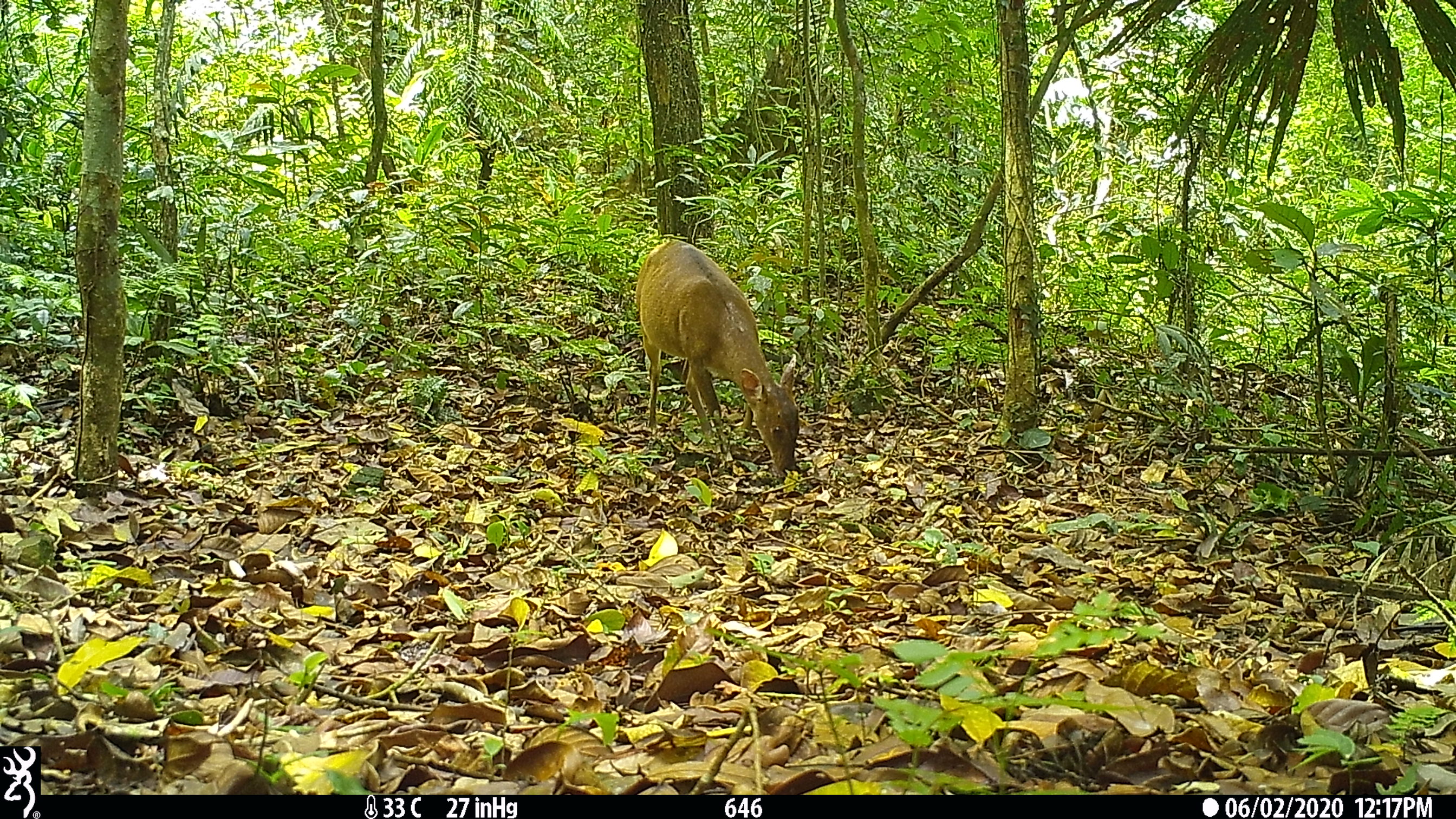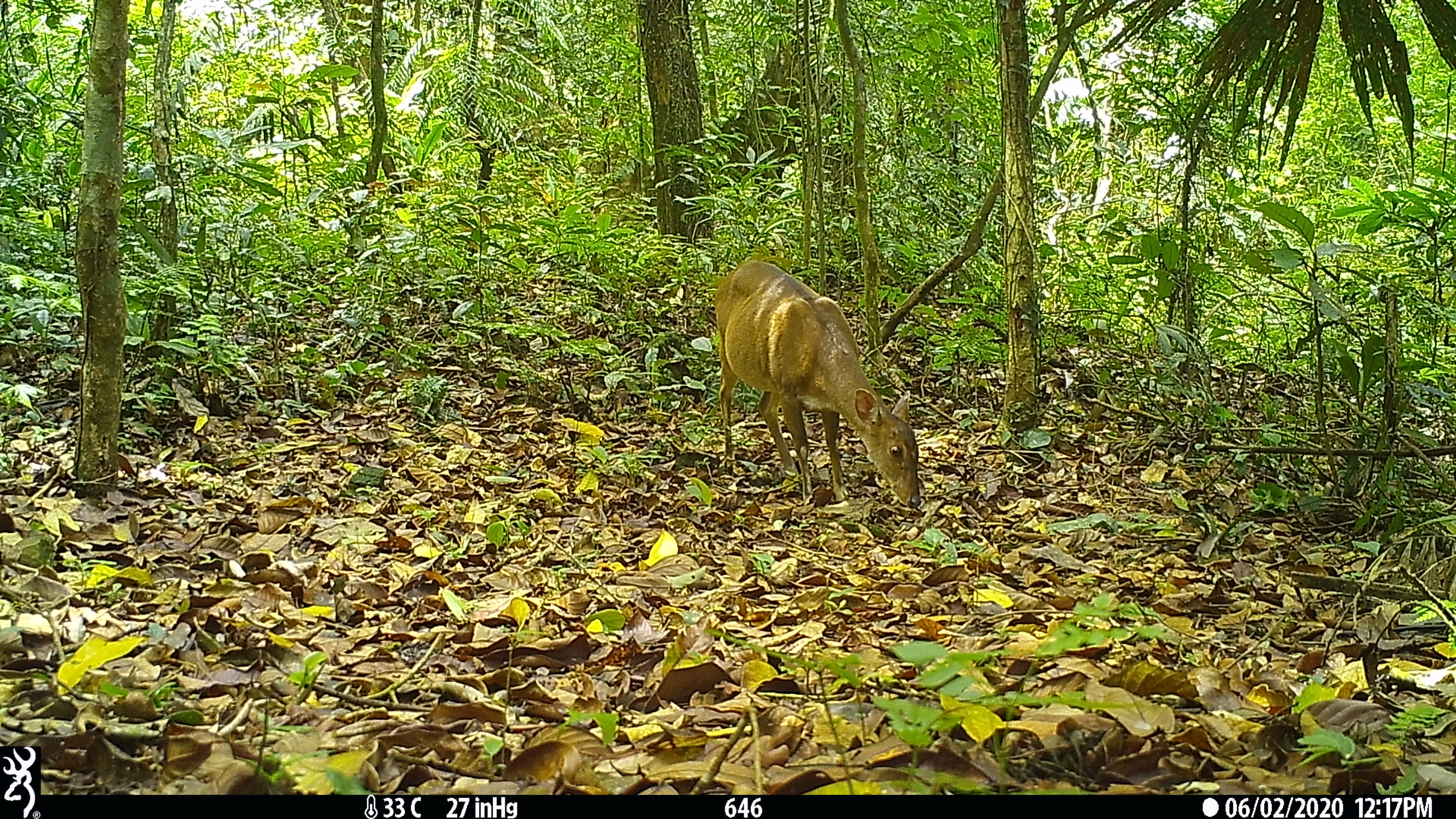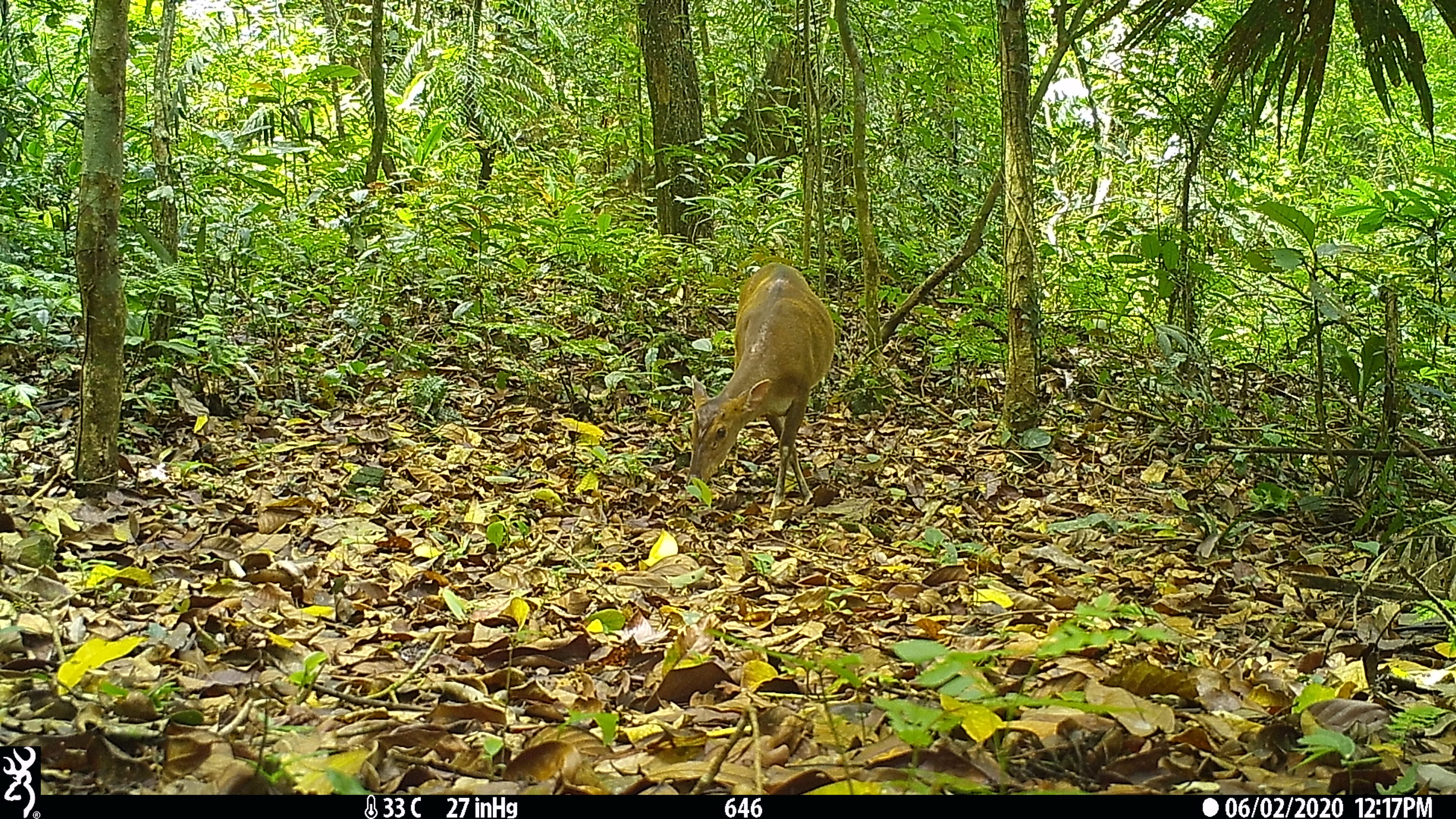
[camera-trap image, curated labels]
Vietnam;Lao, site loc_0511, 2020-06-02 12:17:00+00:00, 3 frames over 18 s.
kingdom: Animalia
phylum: Chordata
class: Mammalia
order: Artiodactyla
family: Cervidae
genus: Muntiacus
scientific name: Muntiacus vuquangensis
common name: large-antlered muntjac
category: large antlered muntjac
Large antlered muntjac (large-antlered muntjac) (Muntiacus vuquangensis). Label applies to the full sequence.